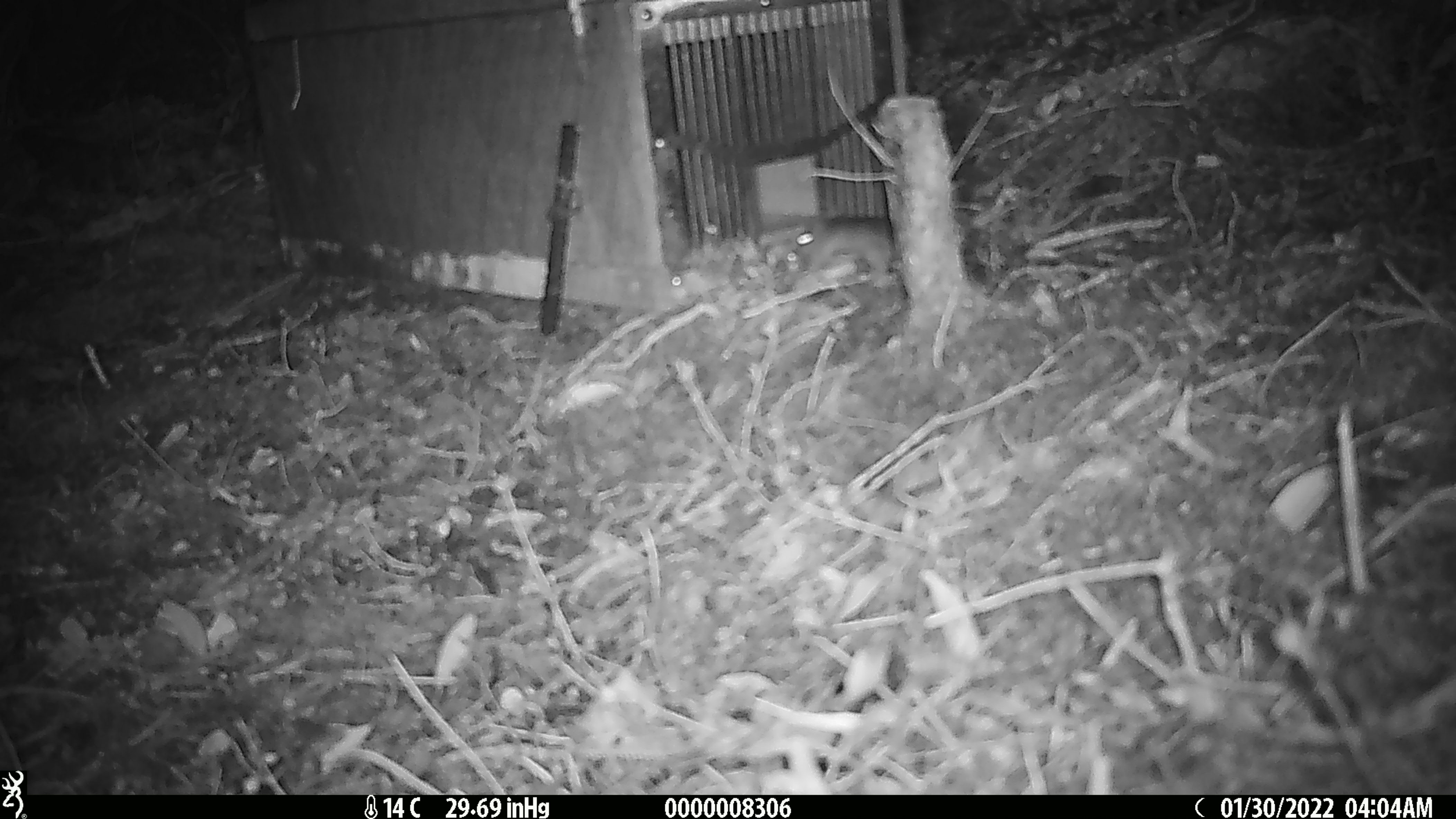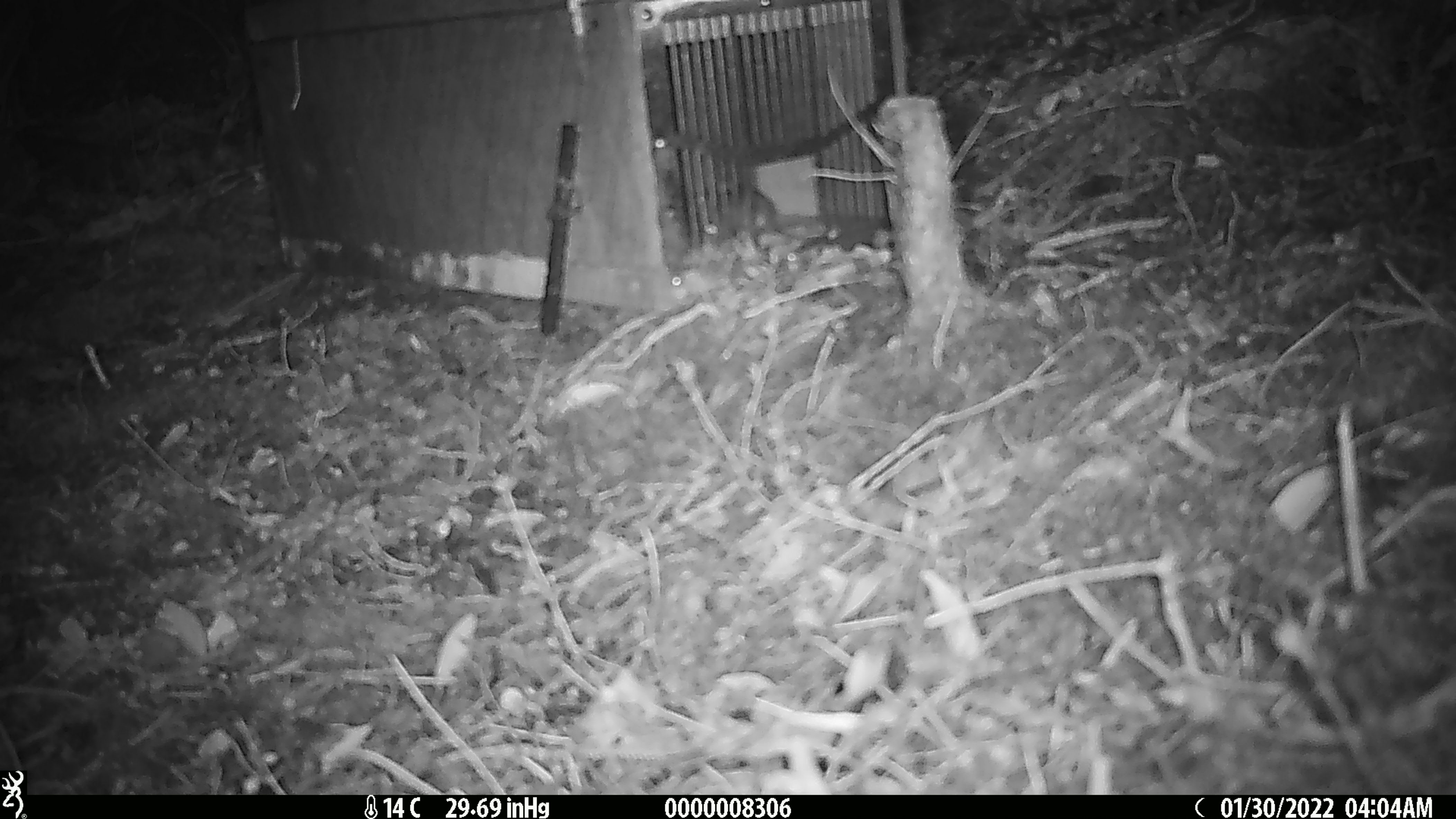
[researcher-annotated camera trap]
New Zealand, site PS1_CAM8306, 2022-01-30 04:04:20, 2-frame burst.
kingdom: Animalia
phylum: Chordata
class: Mammalia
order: Rodentia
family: Muridae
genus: Mus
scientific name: Mus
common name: mouse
Mouse (Mus).